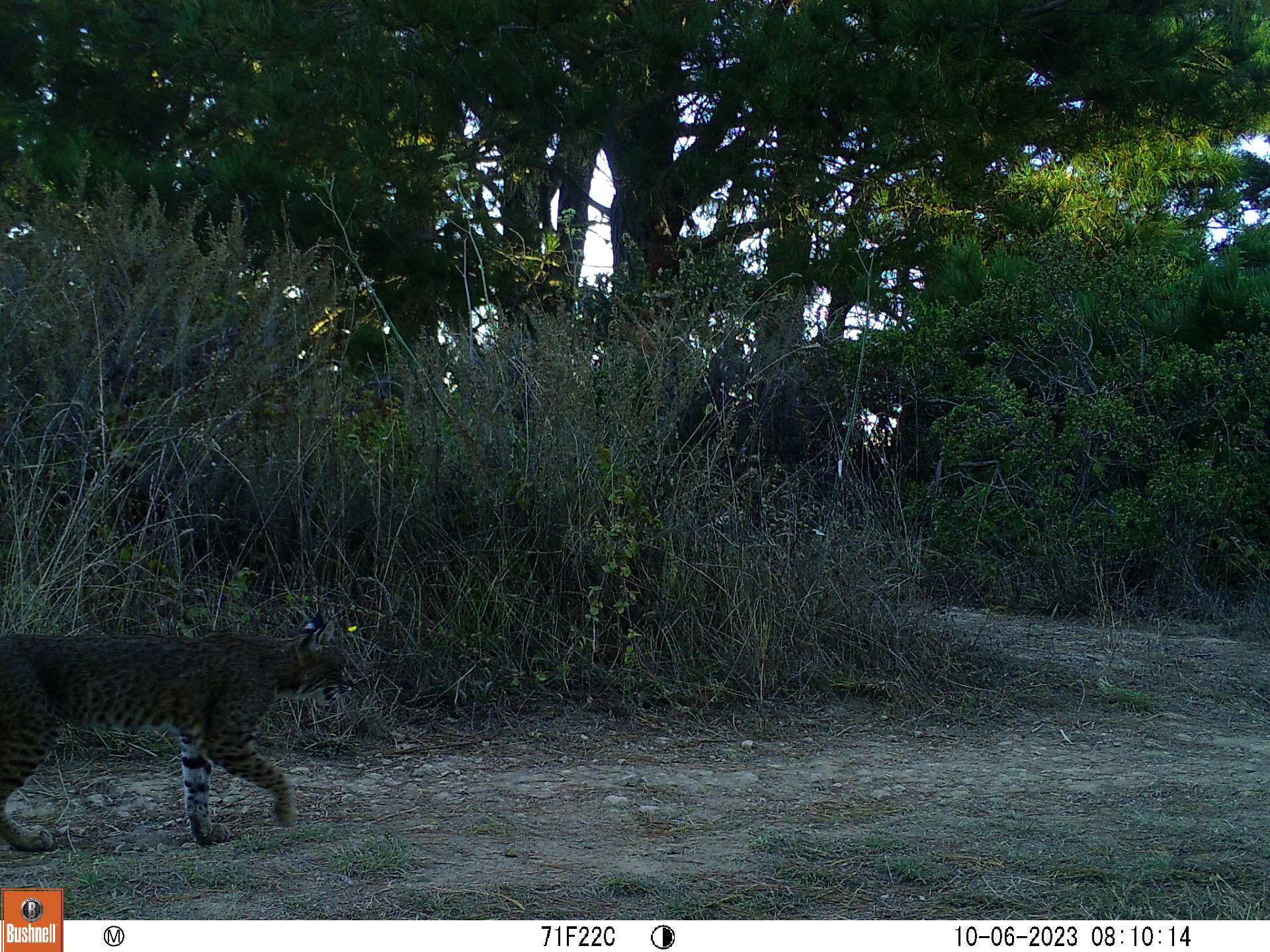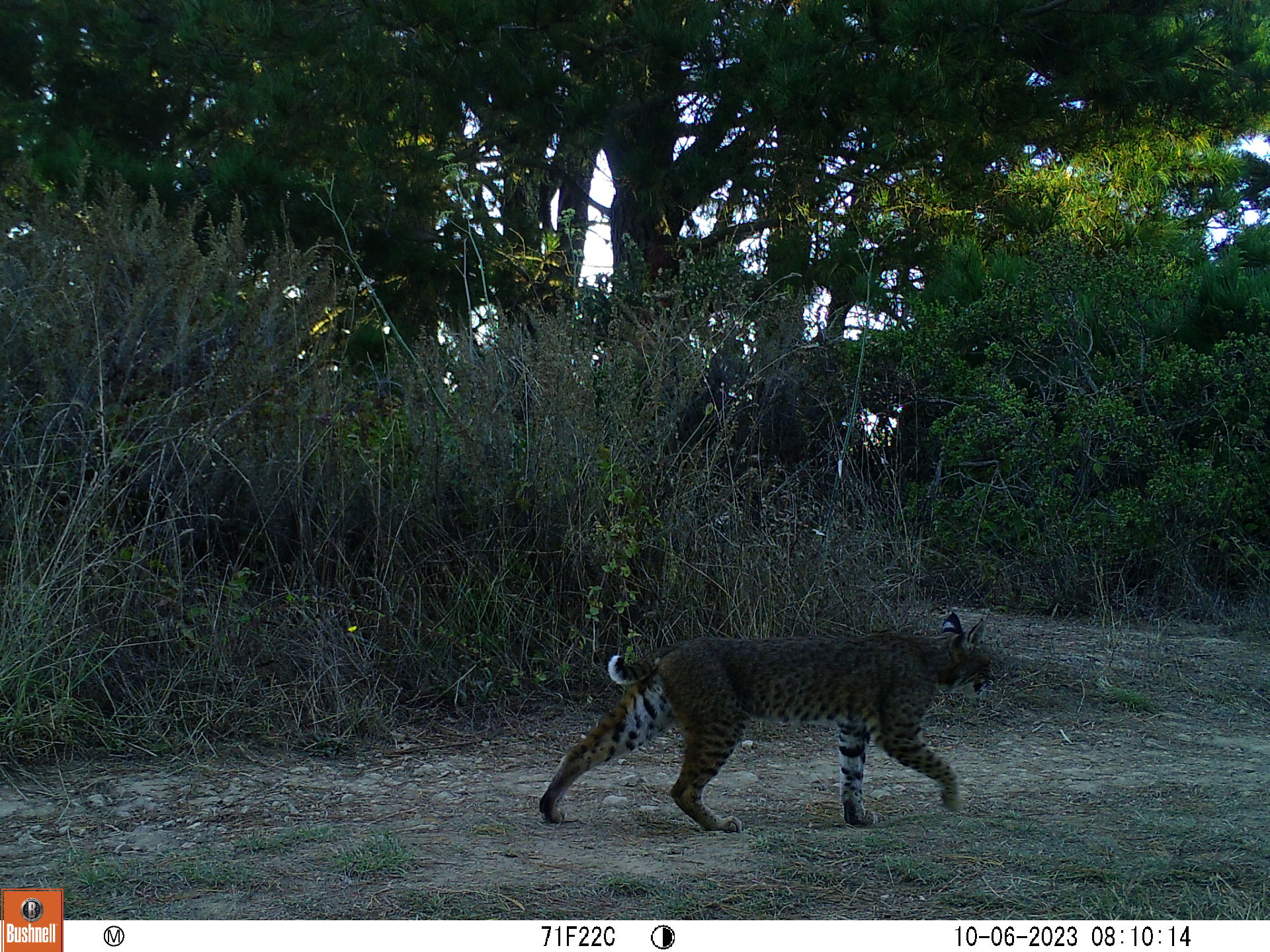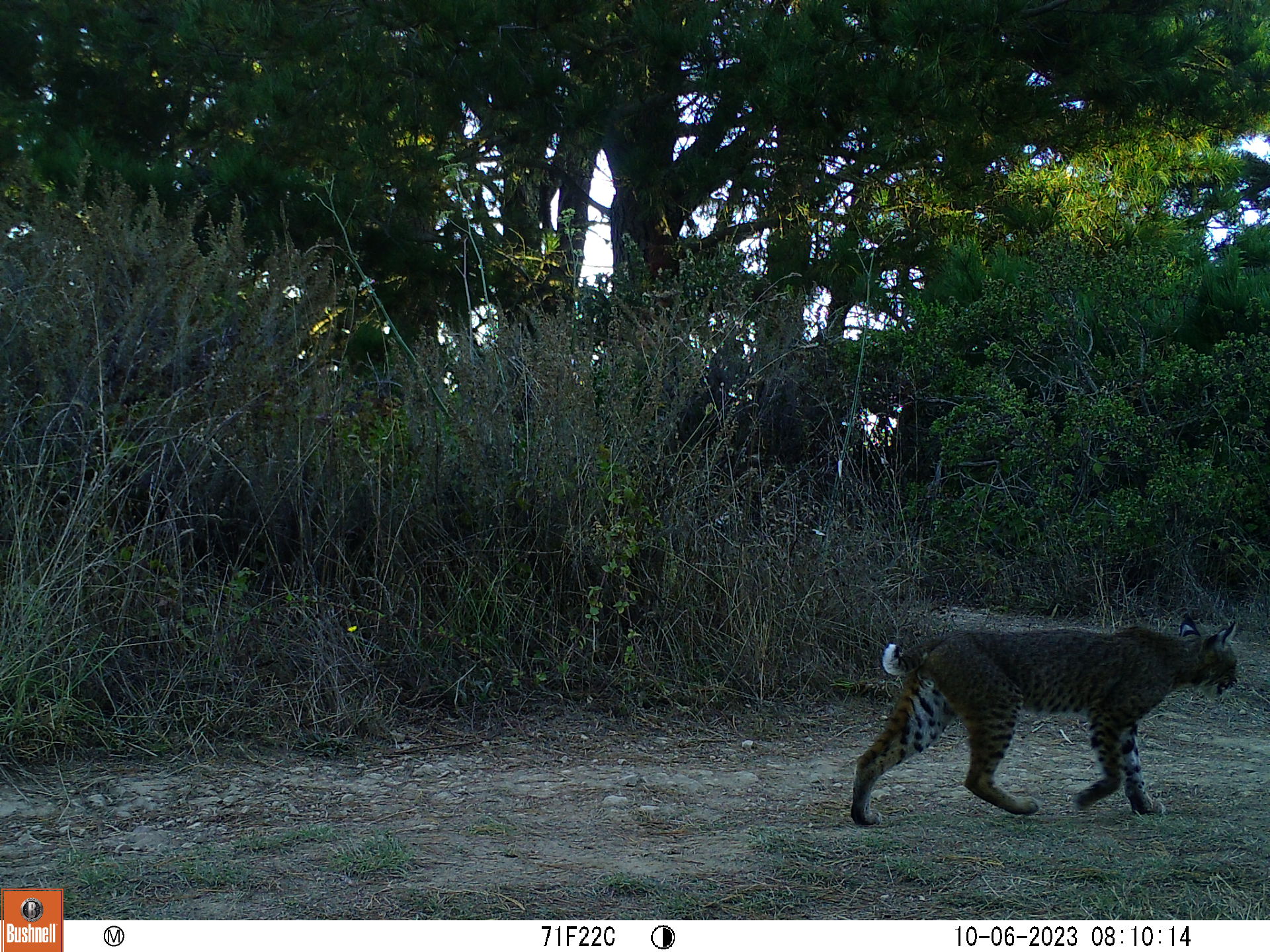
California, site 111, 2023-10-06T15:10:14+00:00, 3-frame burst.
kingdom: Animalia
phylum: Chordata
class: Mammalia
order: Carnivora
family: Felidae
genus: Lynx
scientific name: Lynx rufus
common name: bobcat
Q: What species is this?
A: Bobcat (Lynx rufus).